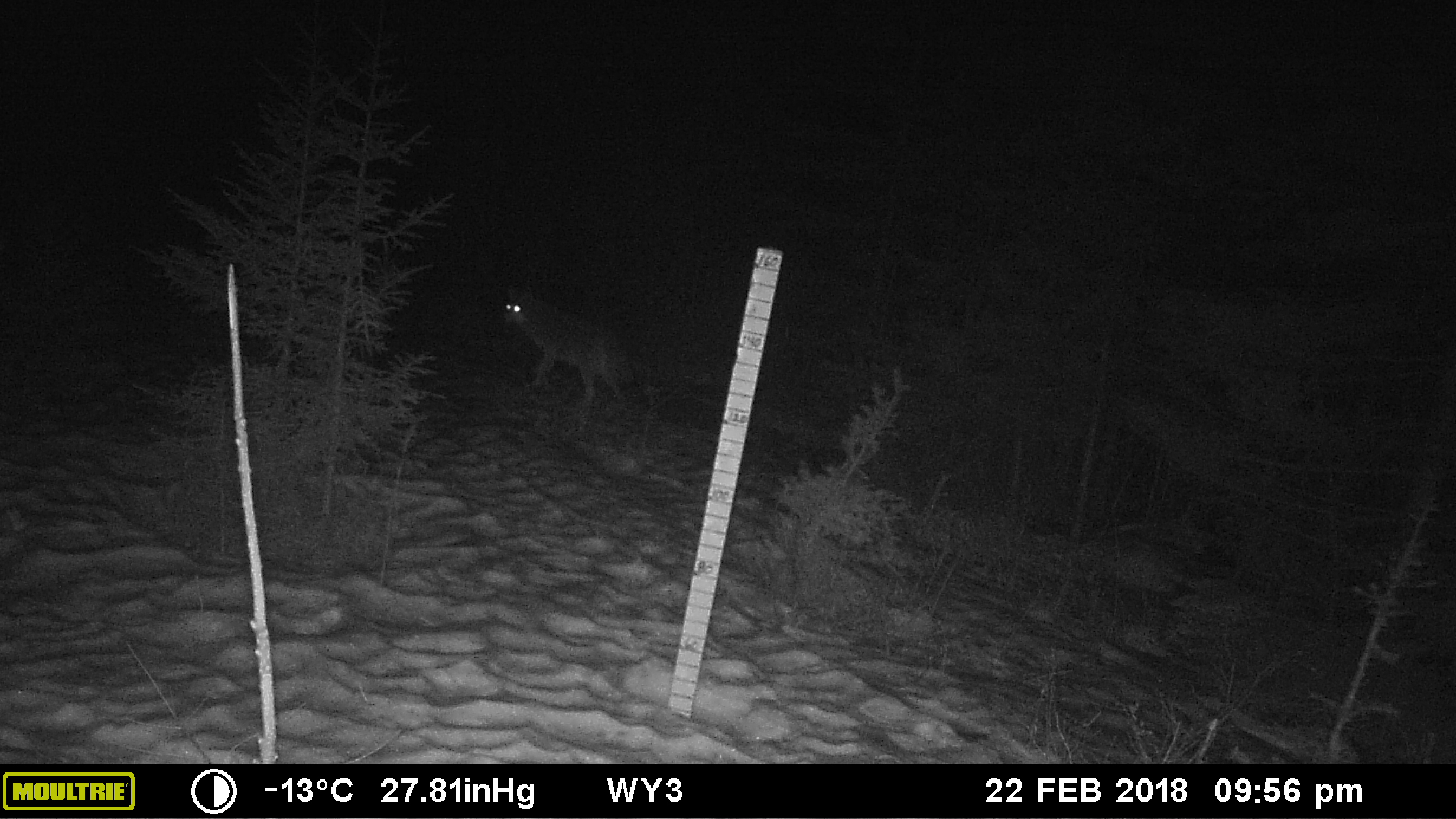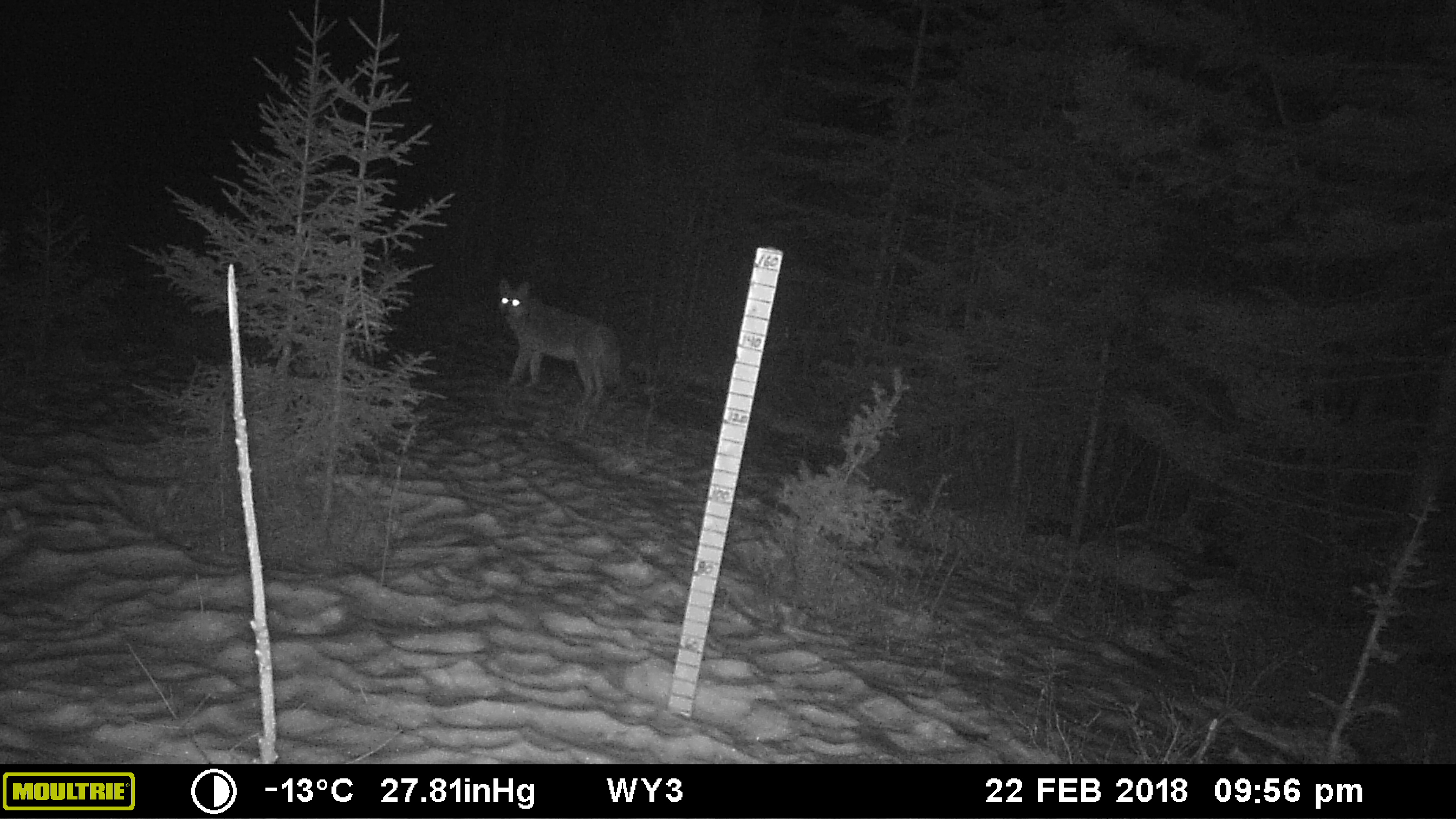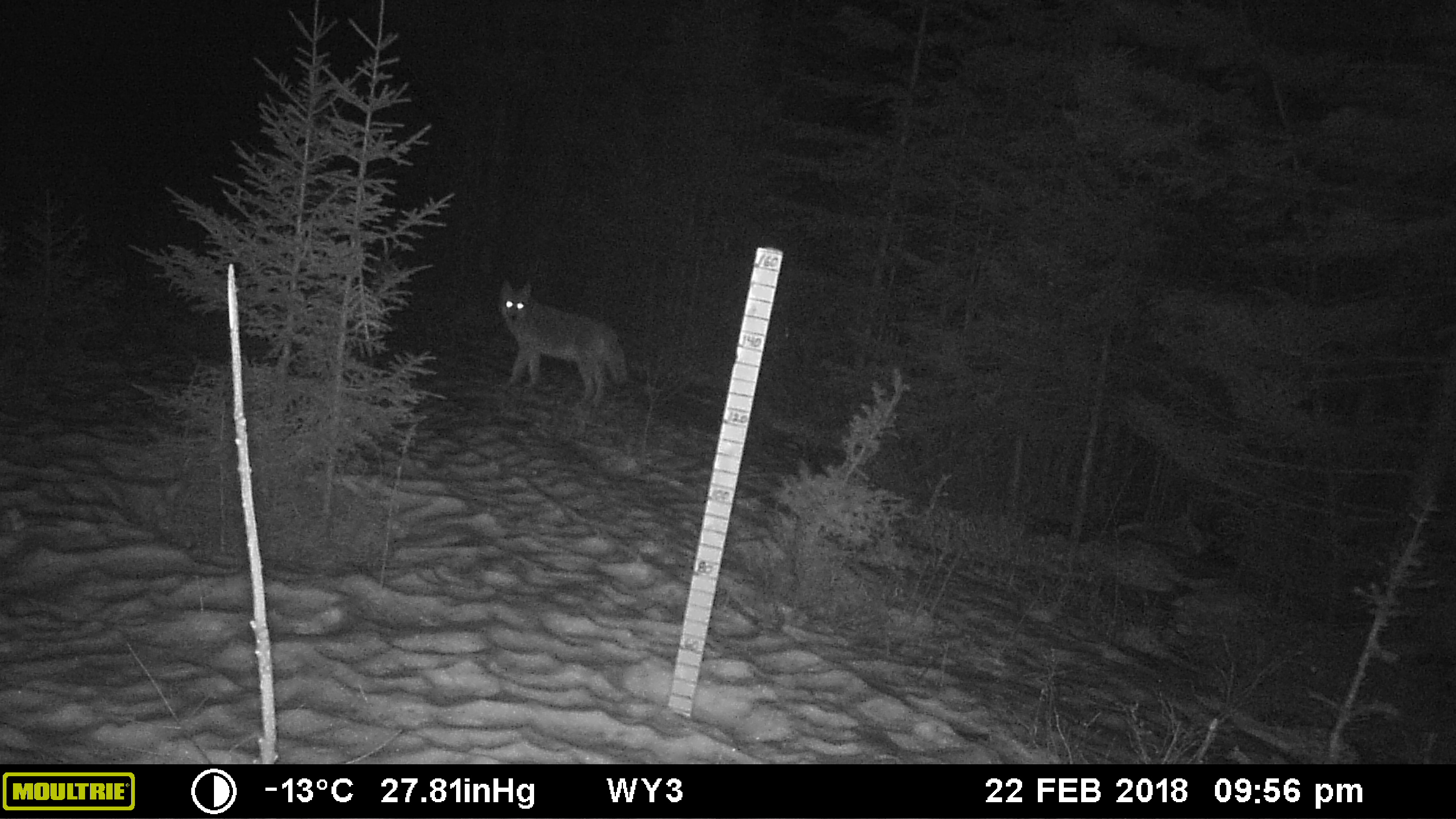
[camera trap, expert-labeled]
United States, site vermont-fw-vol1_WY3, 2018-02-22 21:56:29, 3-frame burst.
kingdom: Animalia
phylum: Chordata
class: Mammalia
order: Carnivora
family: Canidae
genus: Canis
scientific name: Canis latrans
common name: coyote